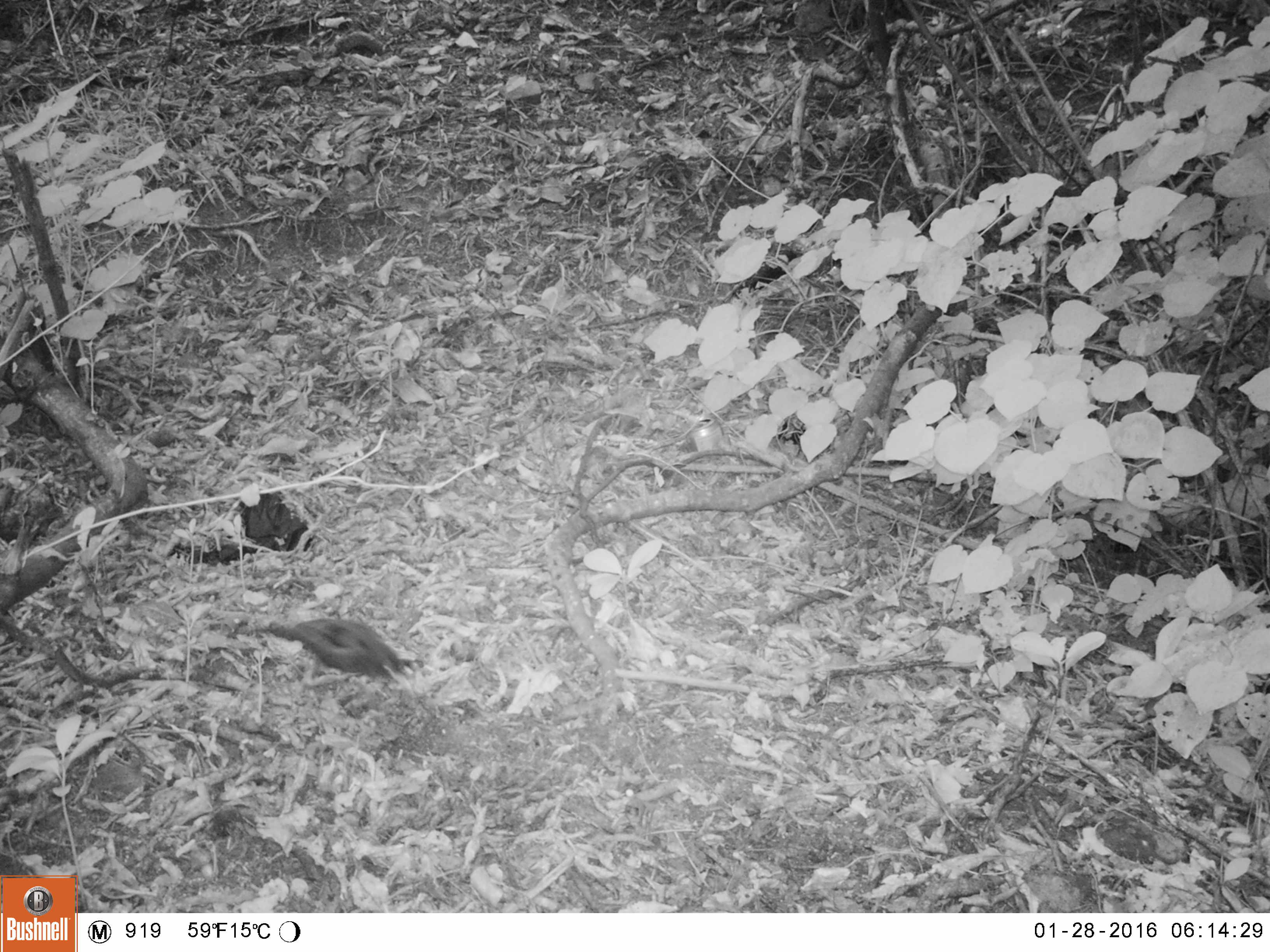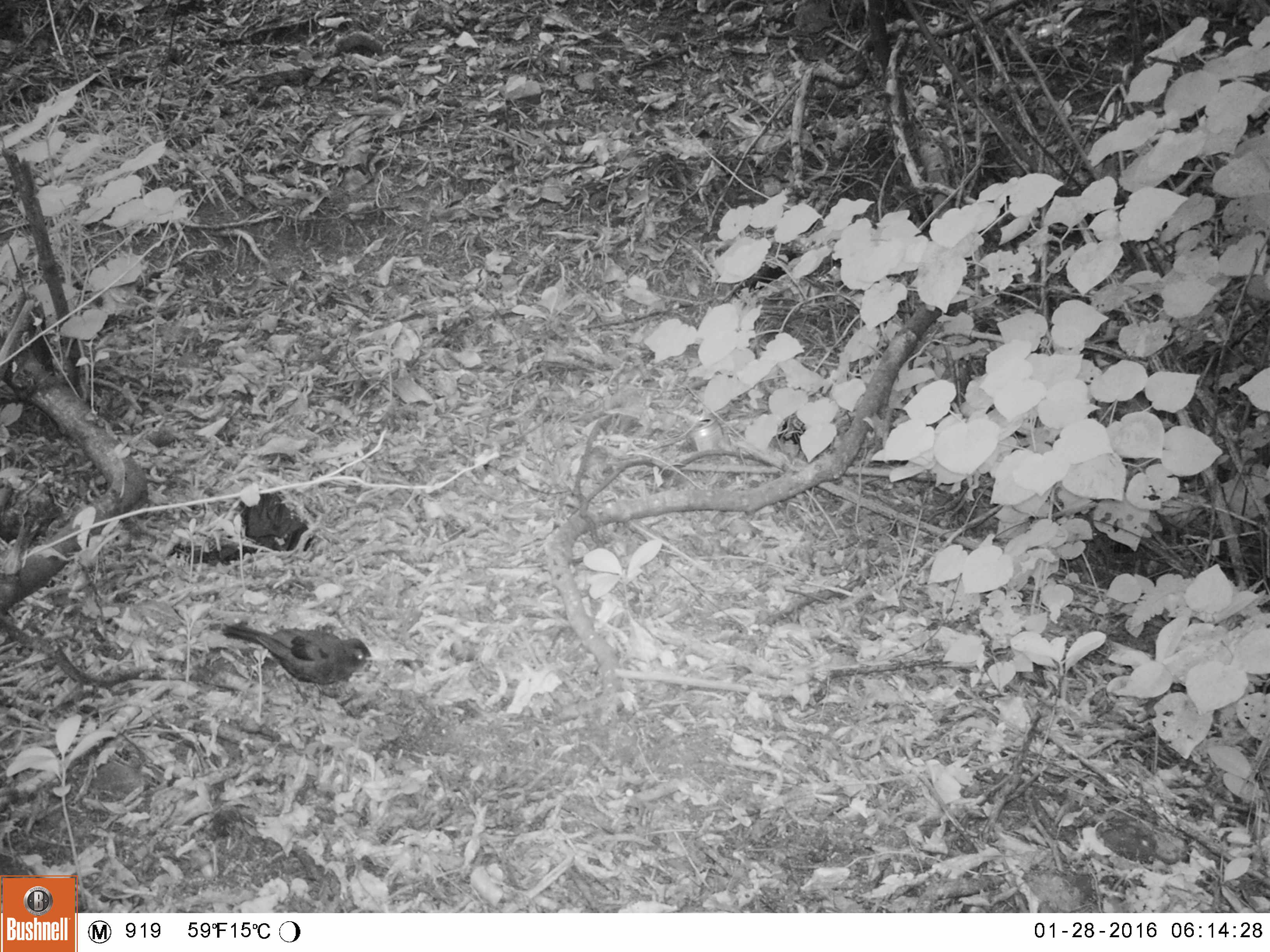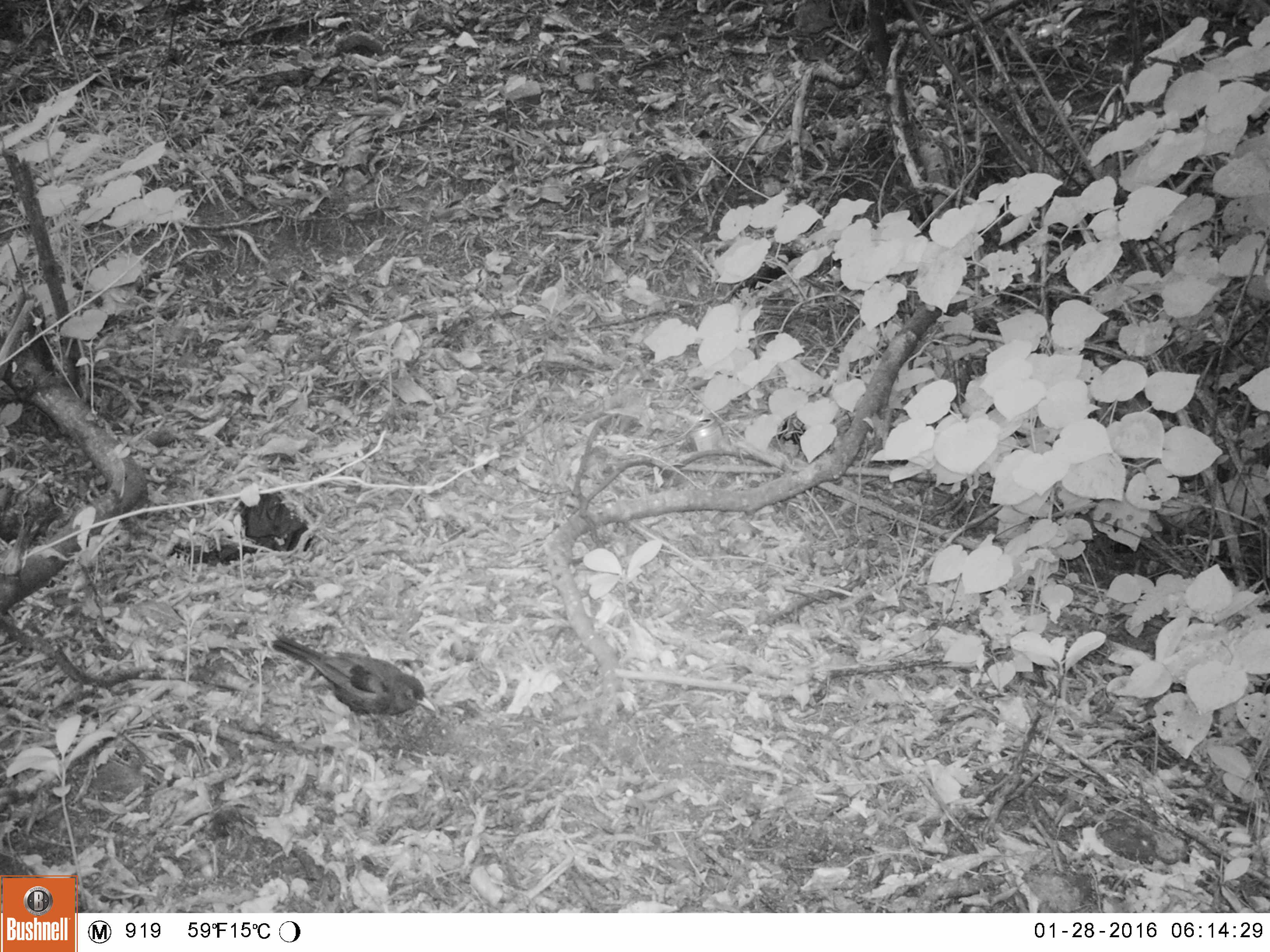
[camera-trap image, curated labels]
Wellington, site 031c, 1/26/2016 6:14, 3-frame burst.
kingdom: Animalia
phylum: Chordata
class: Aves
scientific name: Aves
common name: bird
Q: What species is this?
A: Bird (Aves).